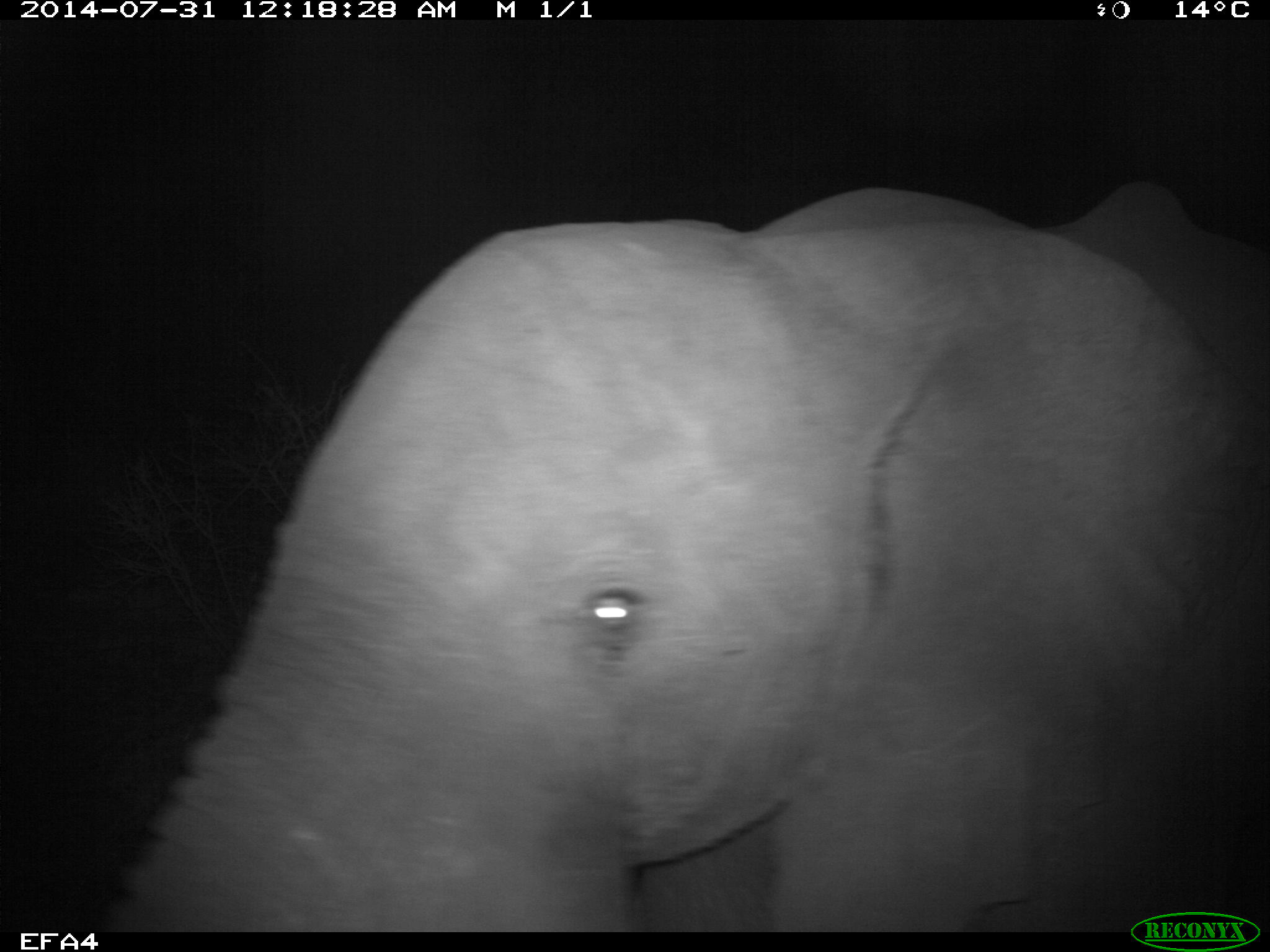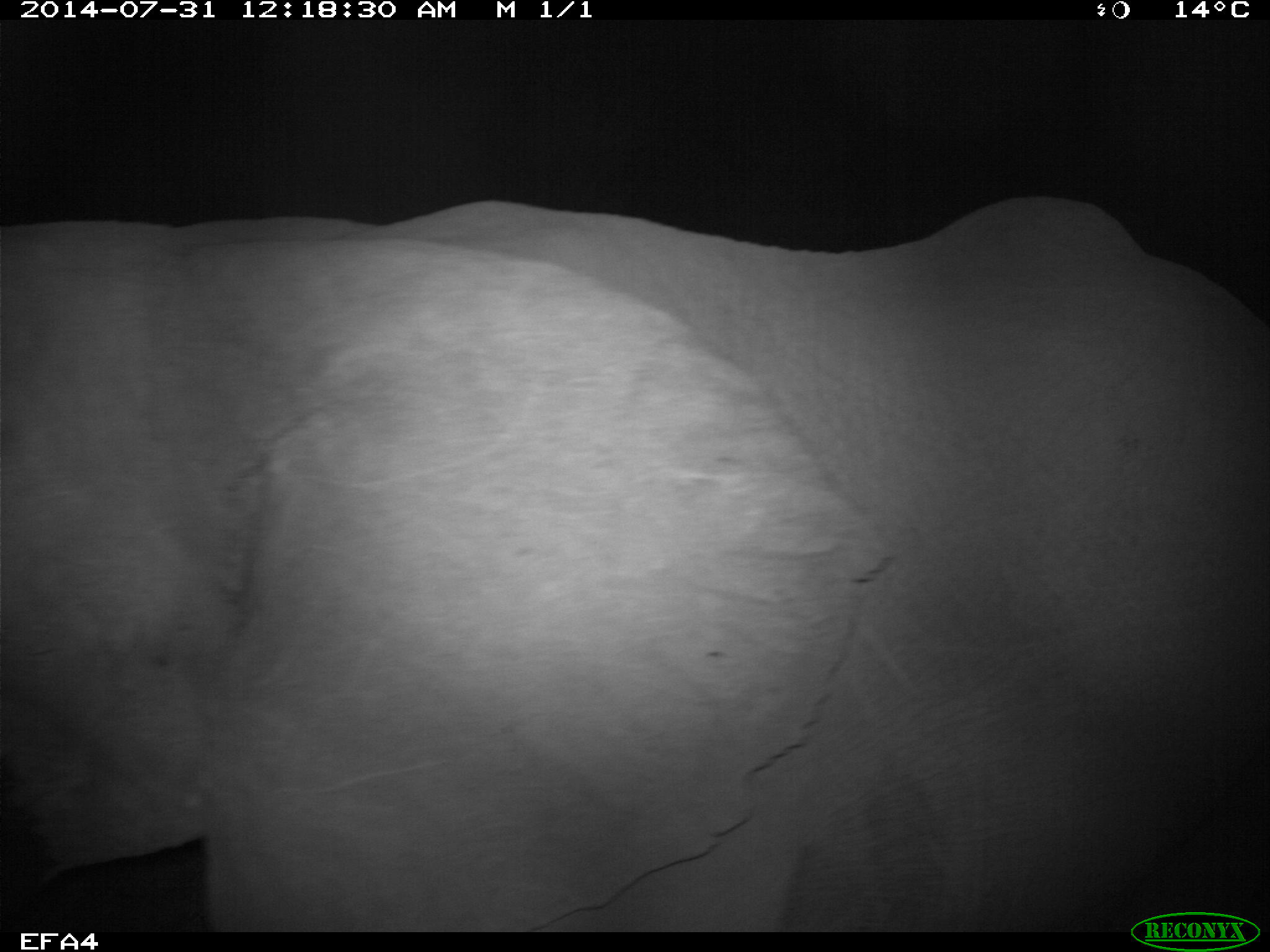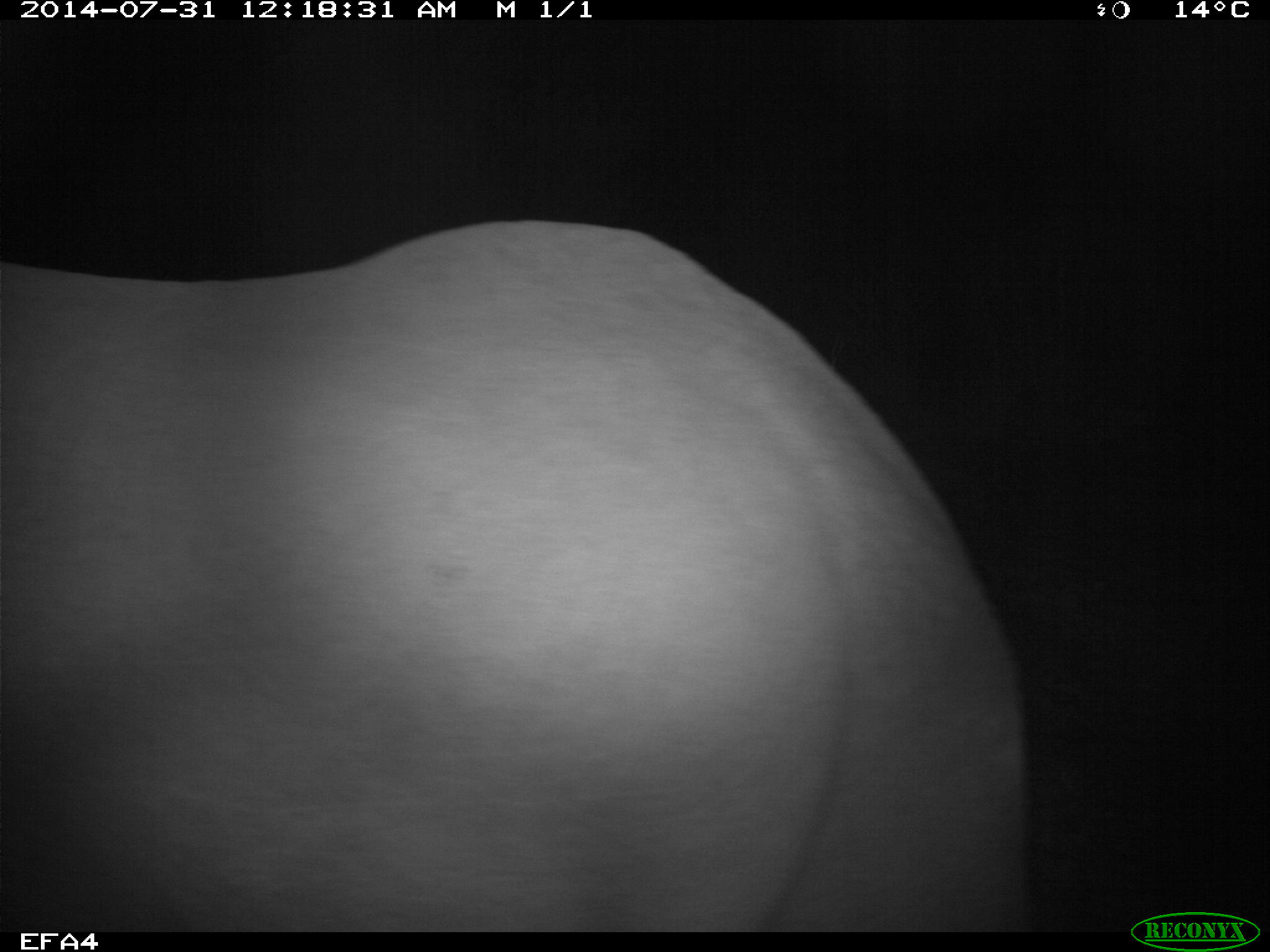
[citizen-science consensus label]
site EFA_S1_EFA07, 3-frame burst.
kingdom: Animalia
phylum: Chordata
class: Mammalia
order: Proboscidea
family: Elephantidae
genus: Loxodonta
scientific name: Loxodonta africana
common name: african bush elephant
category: elephant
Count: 1.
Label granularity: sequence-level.